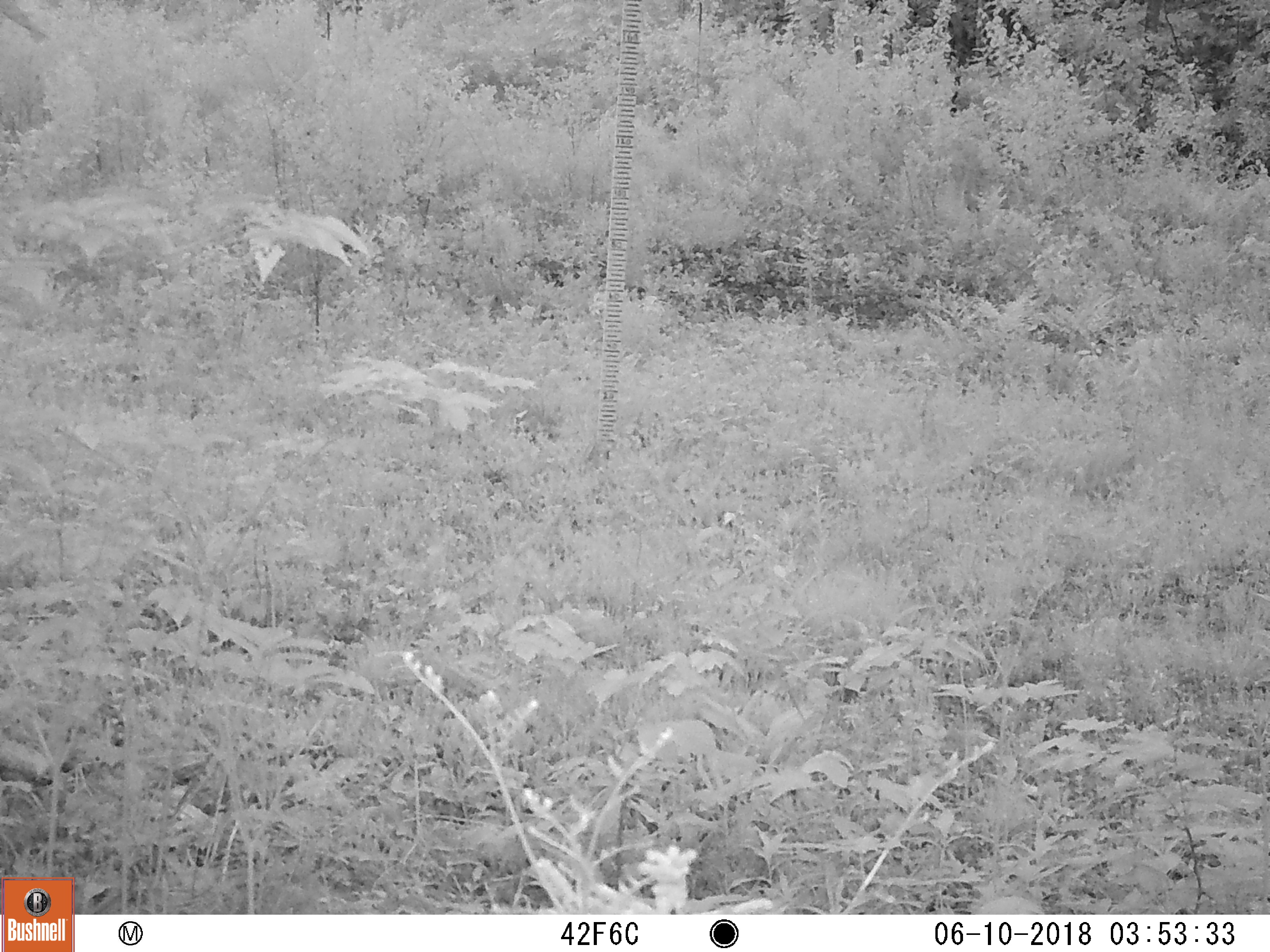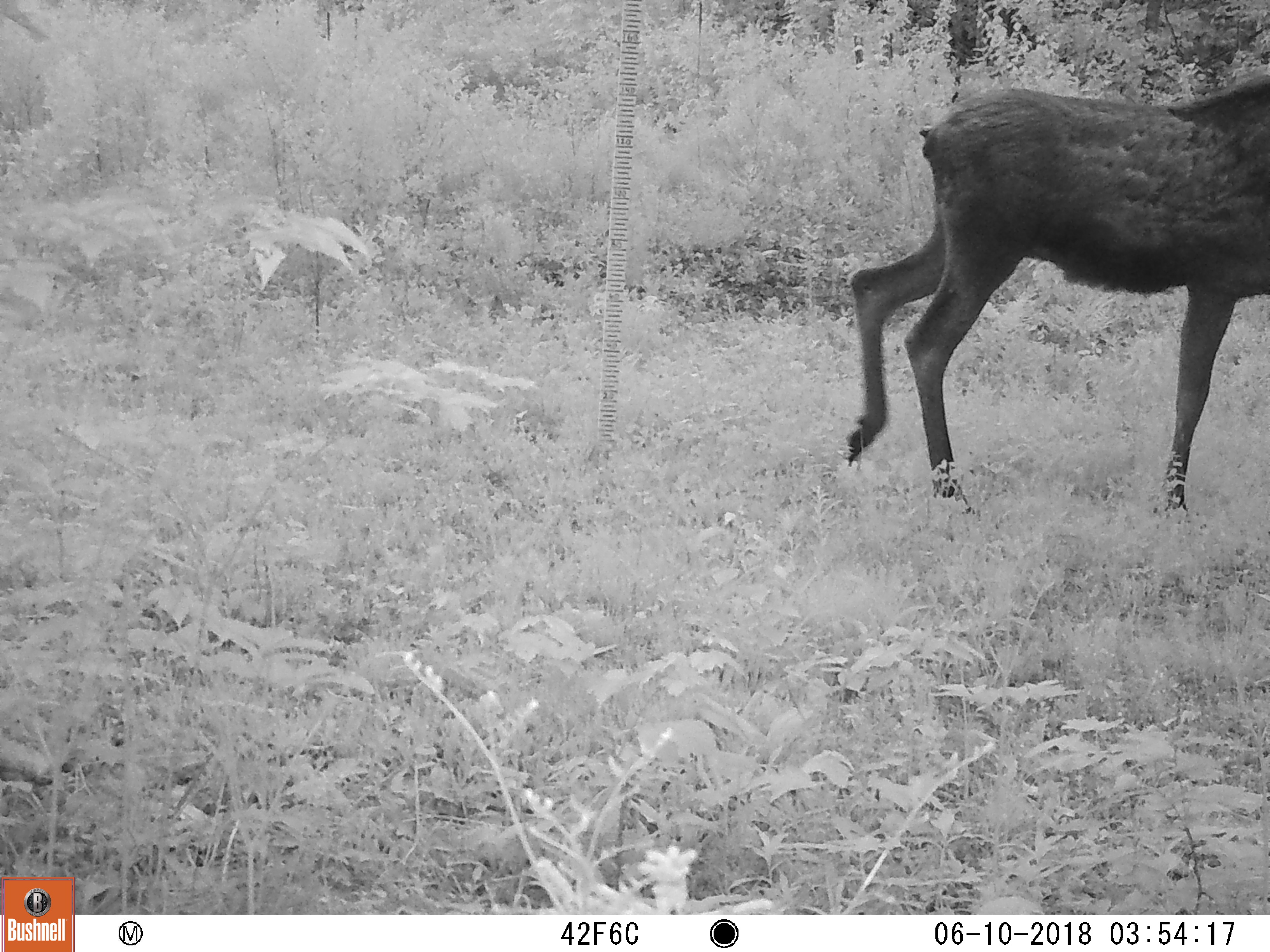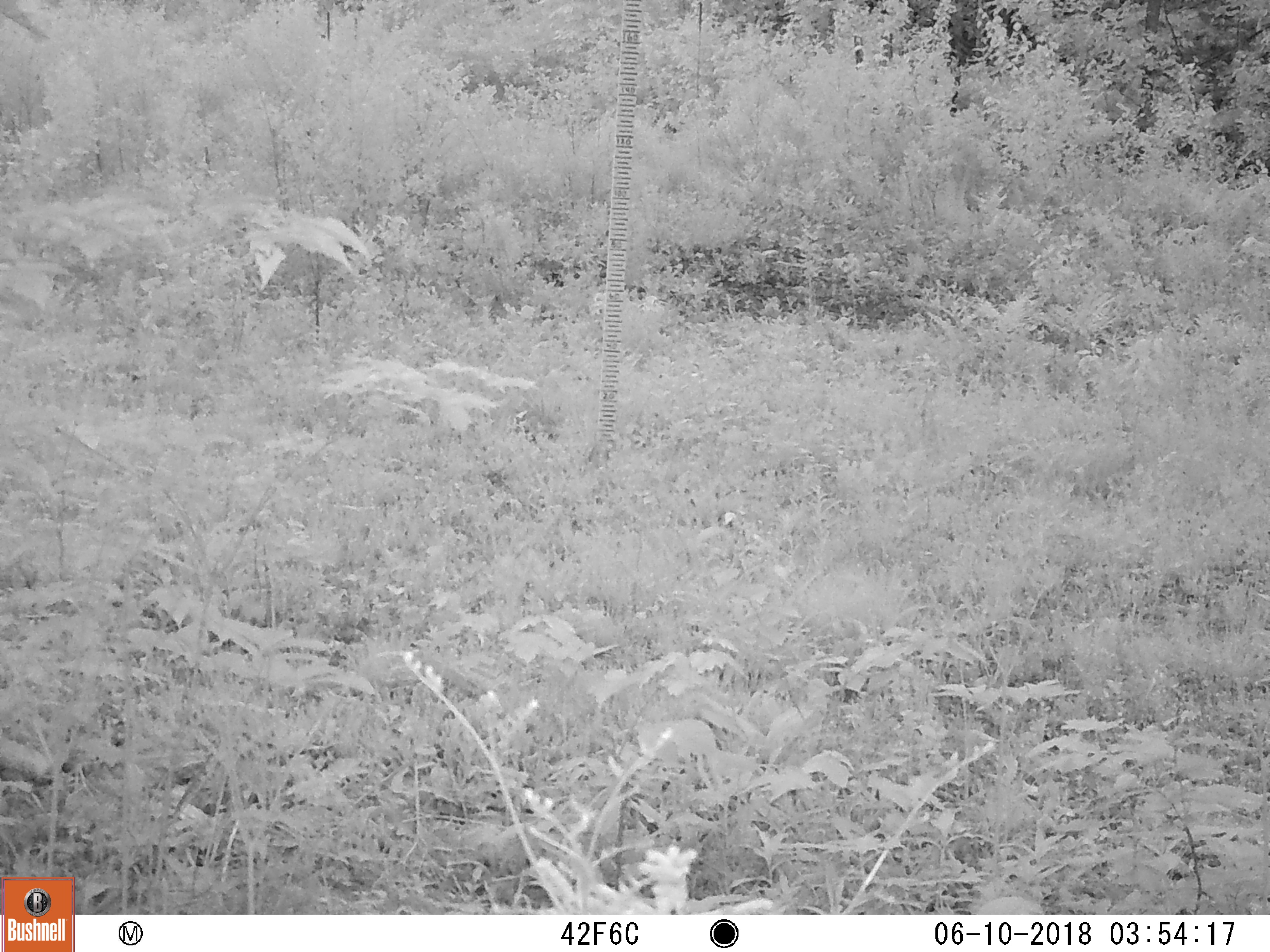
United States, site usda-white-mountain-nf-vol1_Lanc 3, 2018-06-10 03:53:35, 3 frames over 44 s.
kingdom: Animalia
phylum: Chordata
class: Mammalia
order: Artiodactyla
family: Cervidae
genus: Alces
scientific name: Alces alces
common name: moose